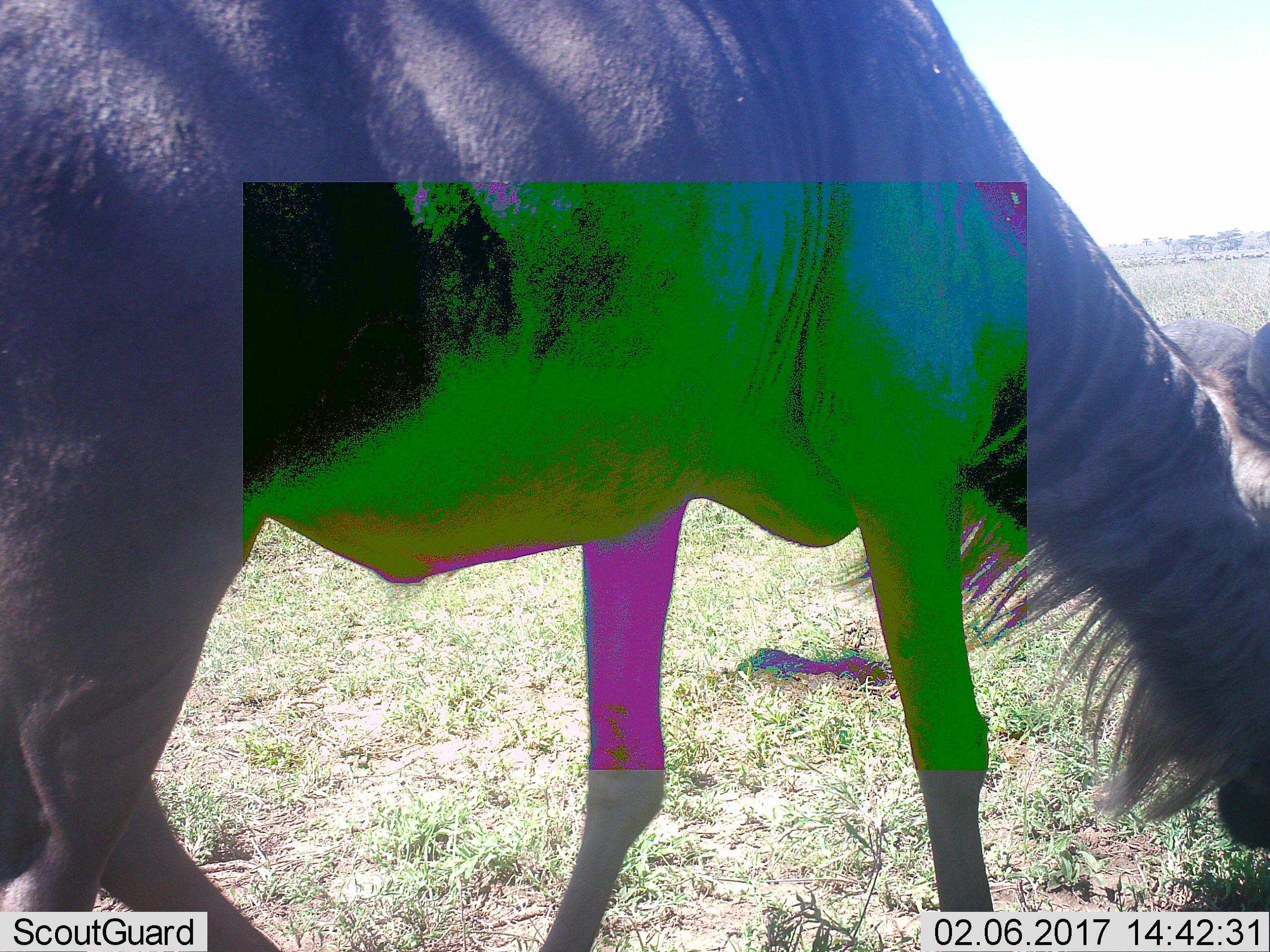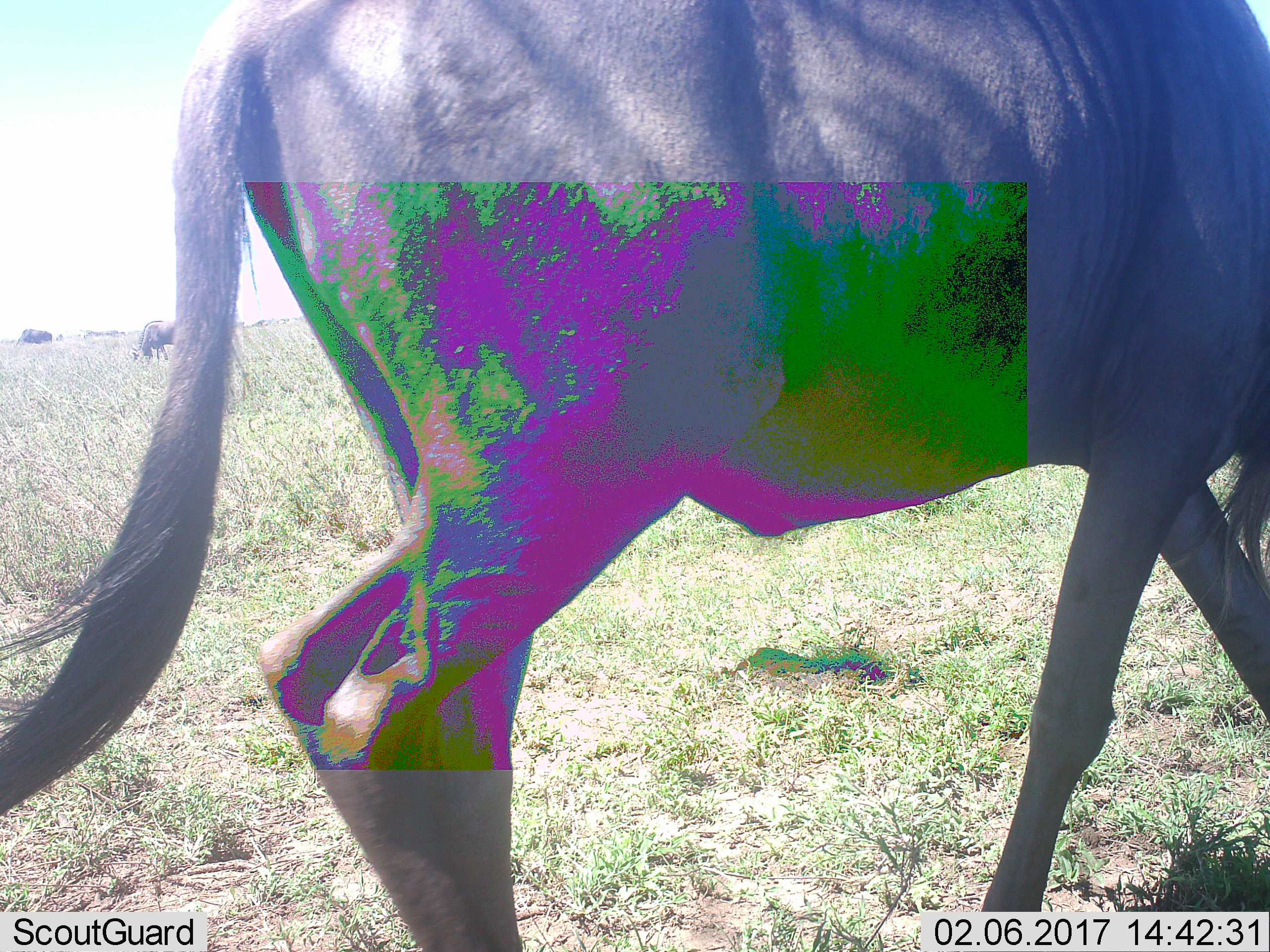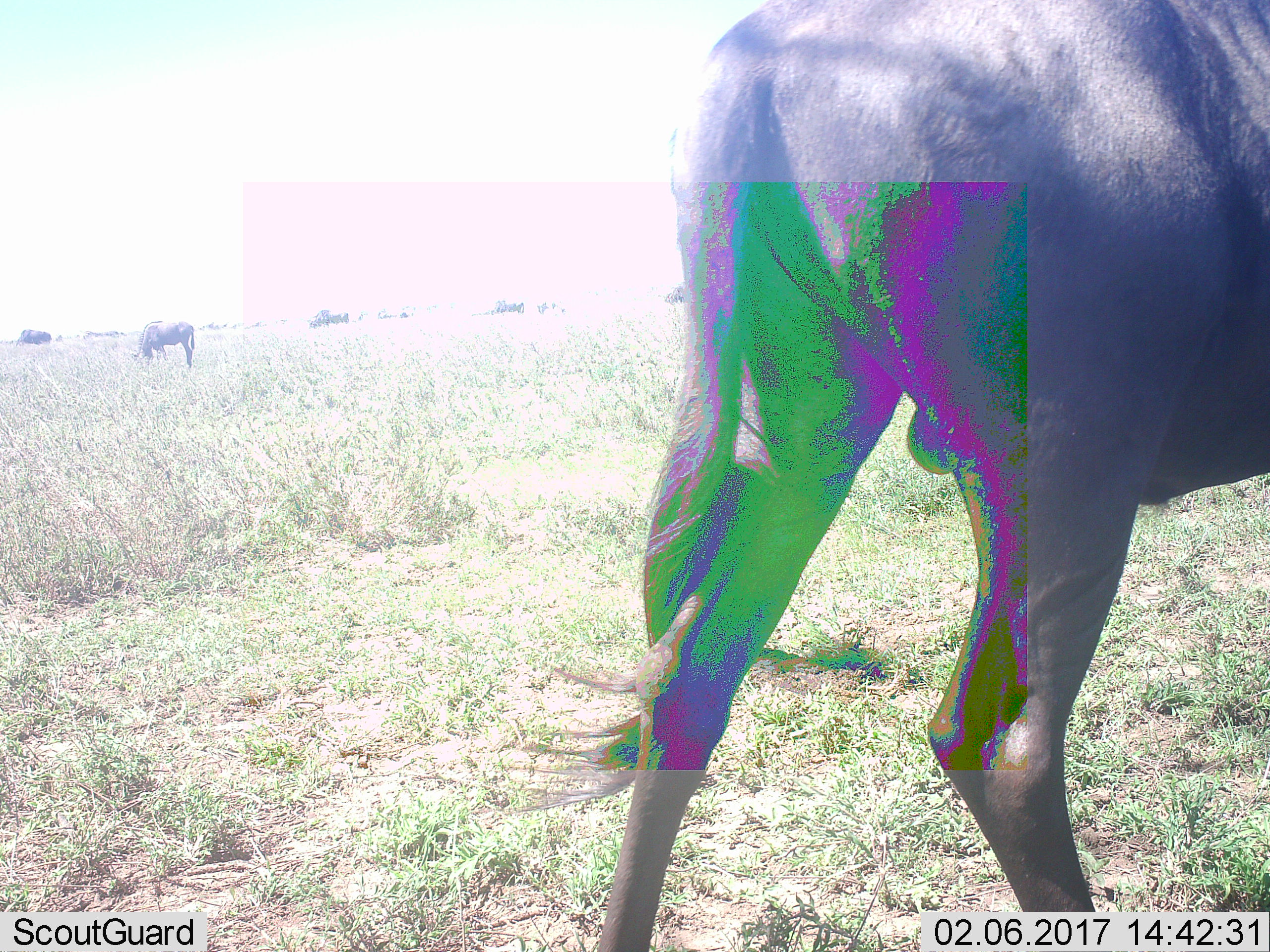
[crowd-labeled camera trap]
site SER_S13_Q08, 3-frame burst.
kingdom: Animalia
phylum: Chordata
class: Mammalia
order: Artiodactyla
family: Bovidae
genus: Connochaetes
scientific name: Connochaetes taurinus taurinus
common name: blue wildebeest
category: wildebeestblue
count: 4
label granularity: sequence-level